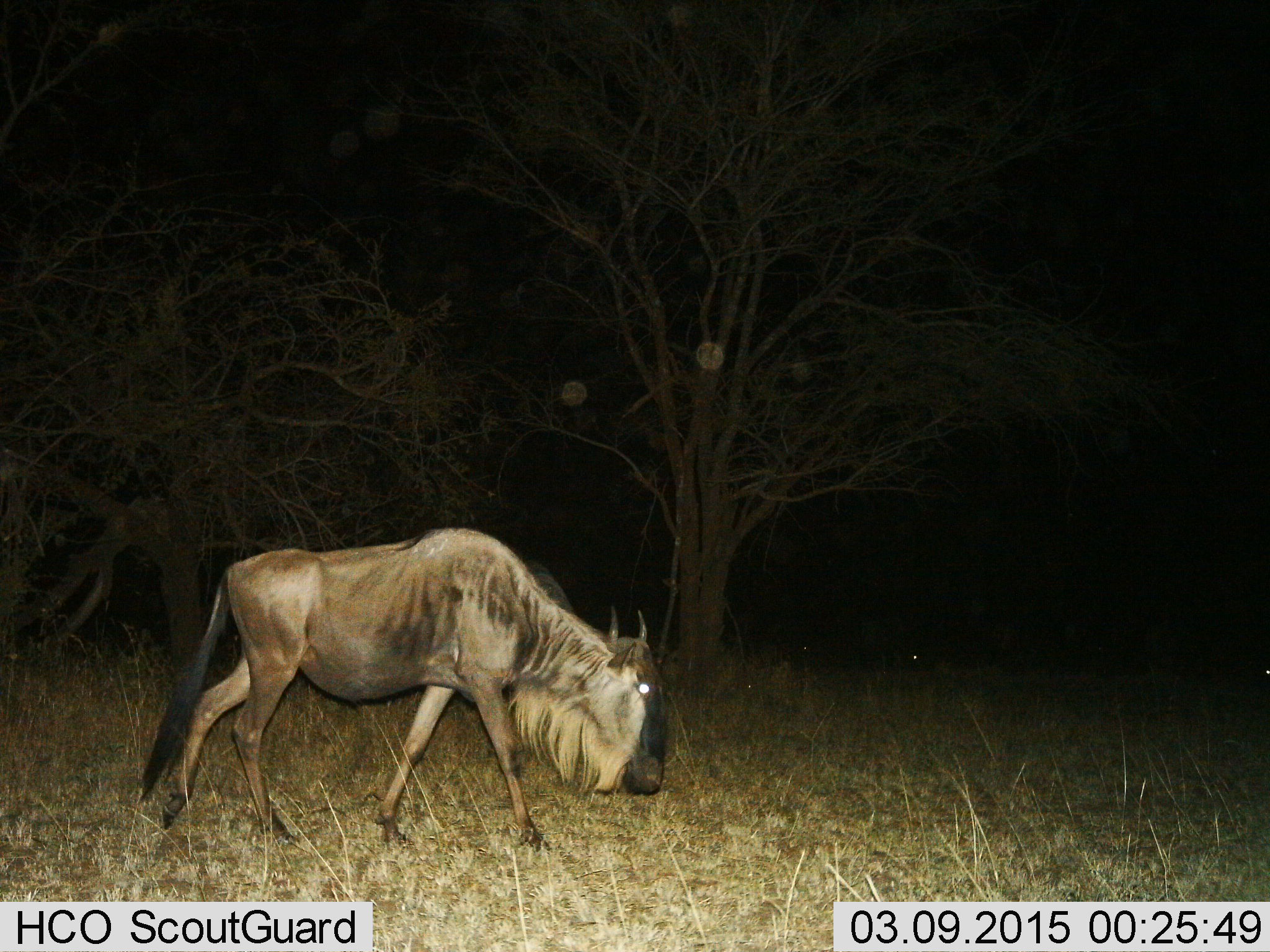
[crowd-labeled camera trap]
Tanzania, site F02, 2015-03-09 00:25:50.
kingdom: Animalia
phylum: Chordata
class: Mammalia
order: Artiodactyla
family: Bovidae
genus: Connochaetes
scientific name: Connochaetes taurinus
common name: blue wildebeest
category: wildebeest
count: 1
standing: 0%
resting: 0%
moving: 60%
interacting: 0%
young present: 0%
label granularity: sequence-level